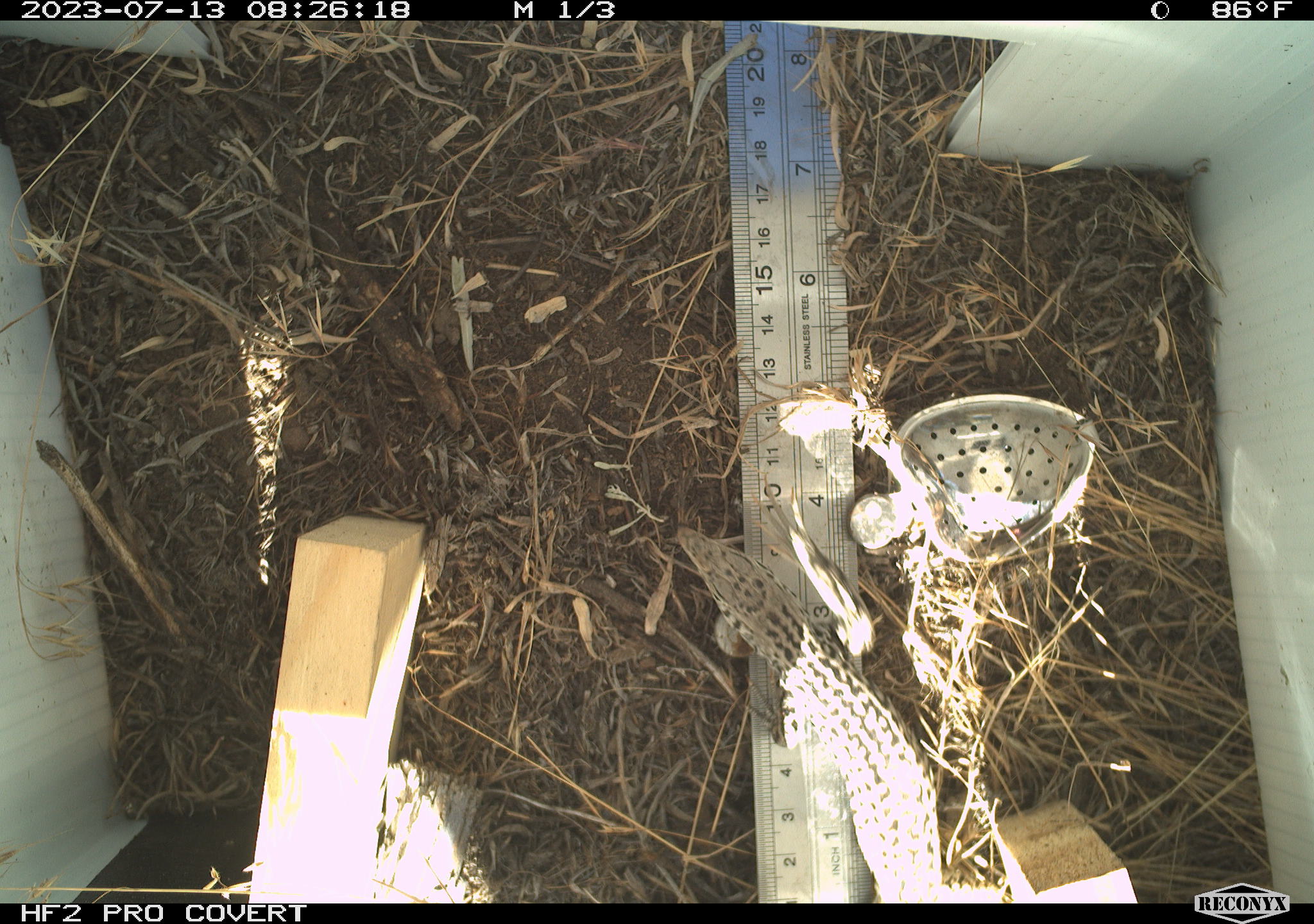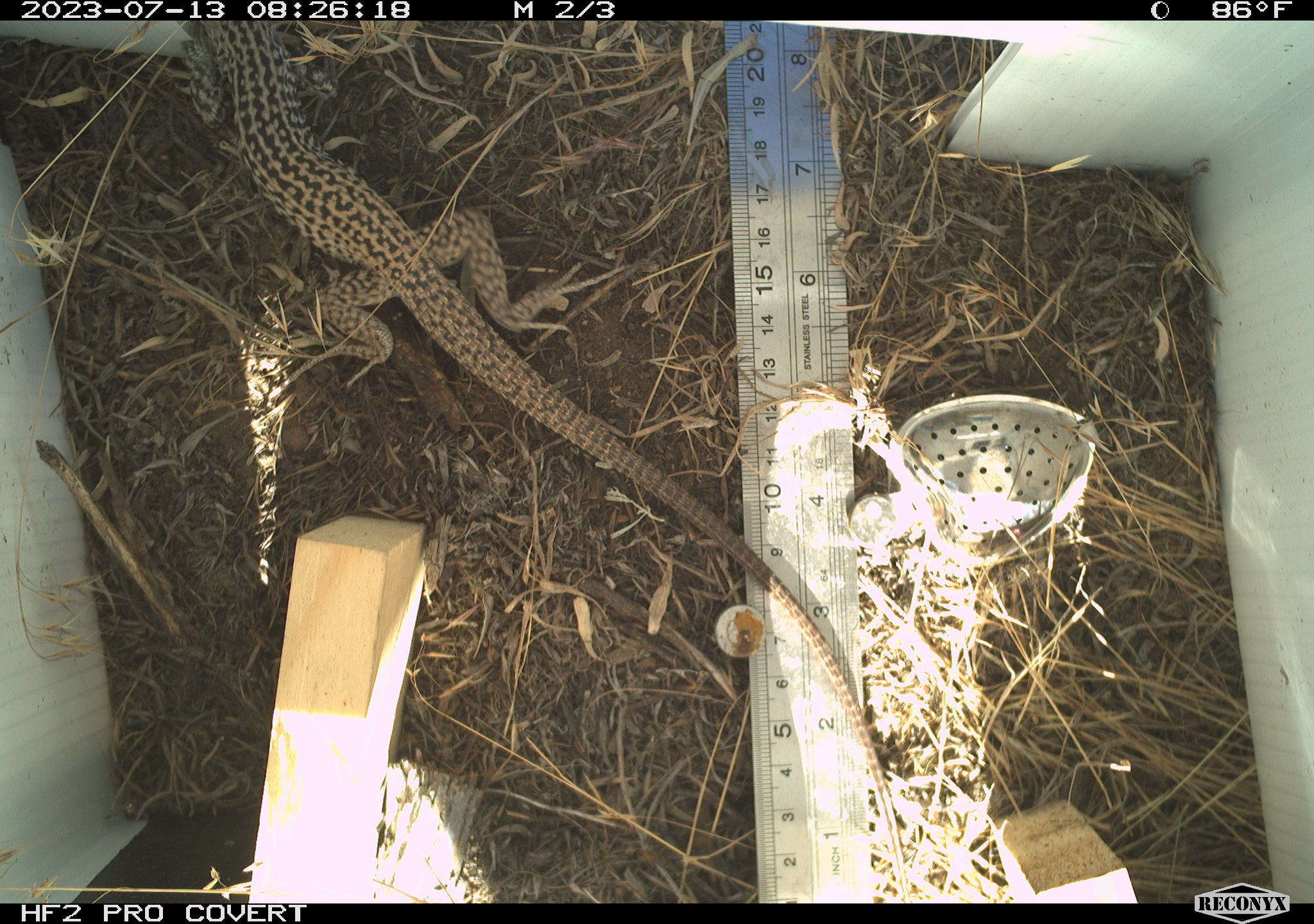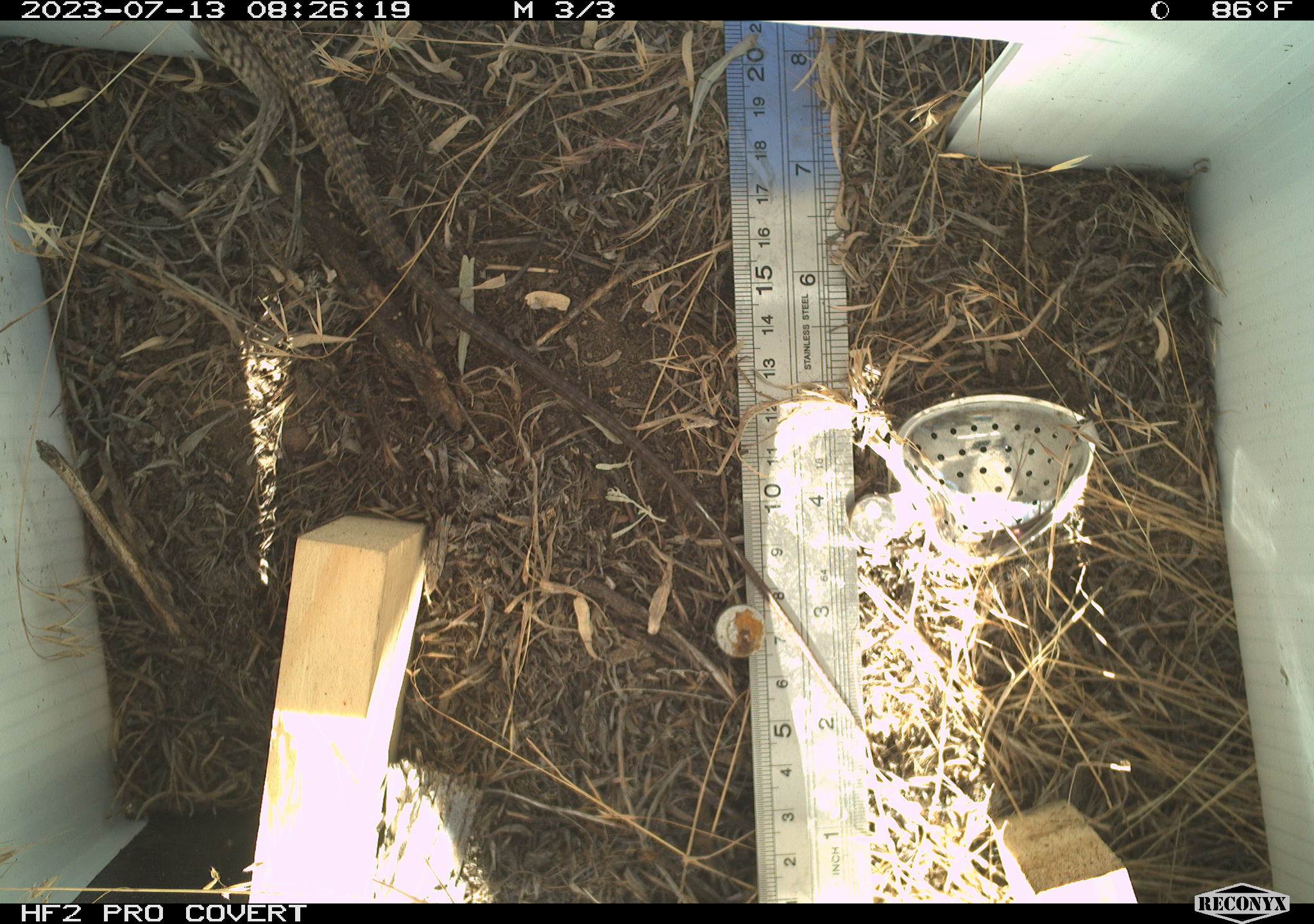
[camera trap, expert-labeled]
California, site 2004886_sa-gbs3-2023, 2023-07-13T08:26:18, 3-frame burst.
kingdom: Animalia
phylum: Chordata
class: Reptilia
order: Squamata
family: Teiidae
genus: Aspidoscelis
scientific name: Aspidoscelis tigris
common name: western whiptail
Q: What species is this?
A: Western whiptail (Aspidoscelis tigris).